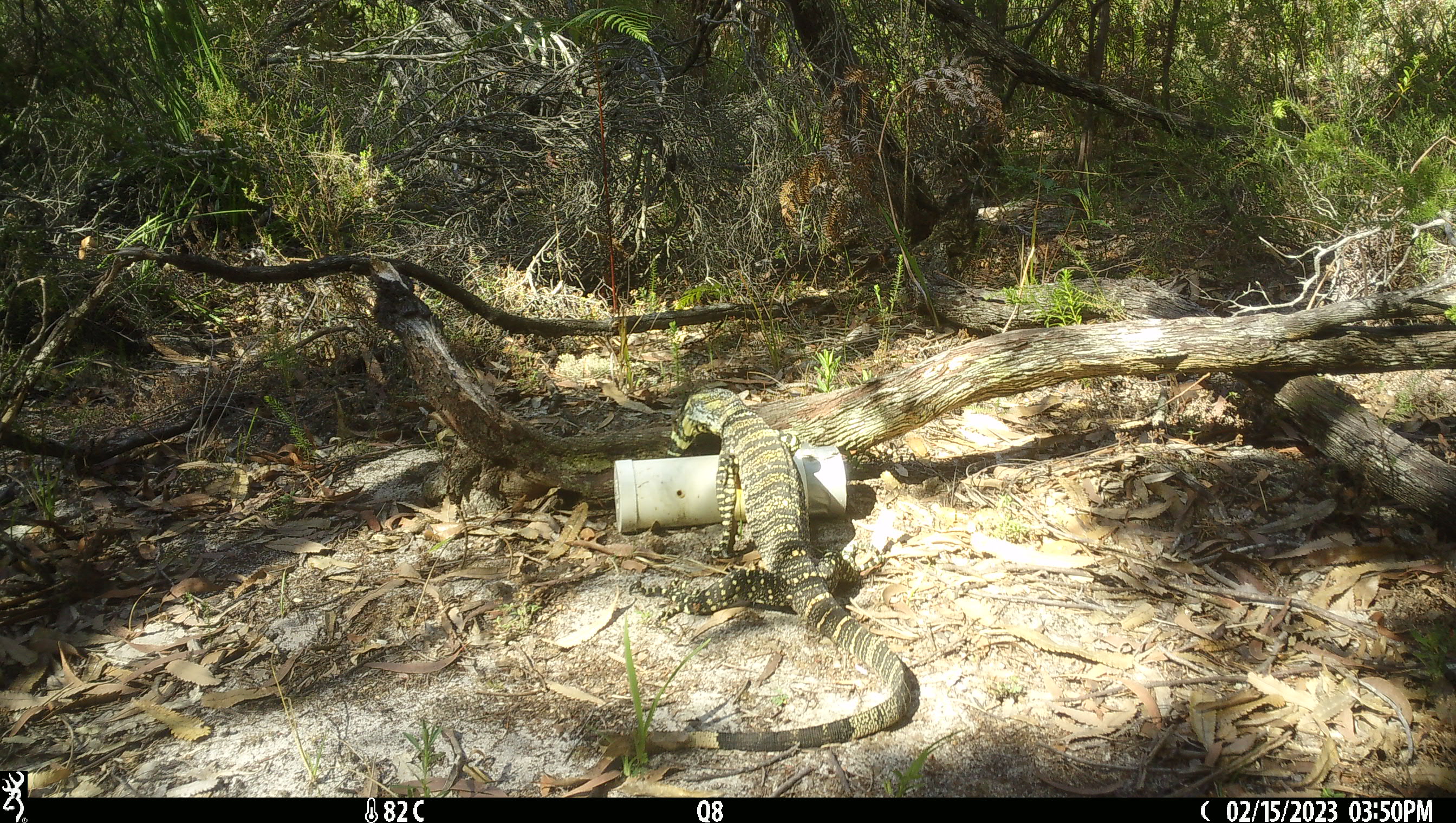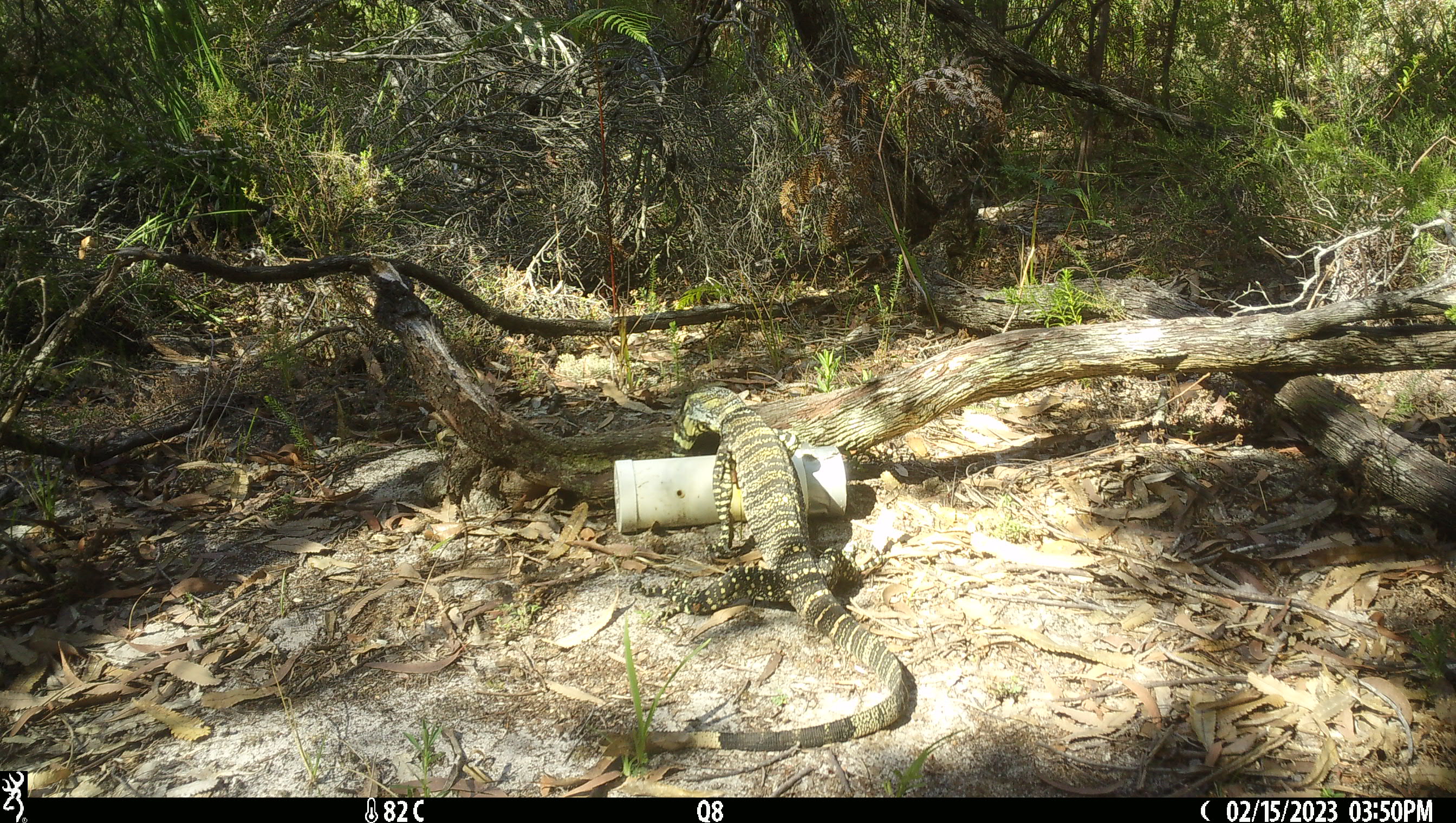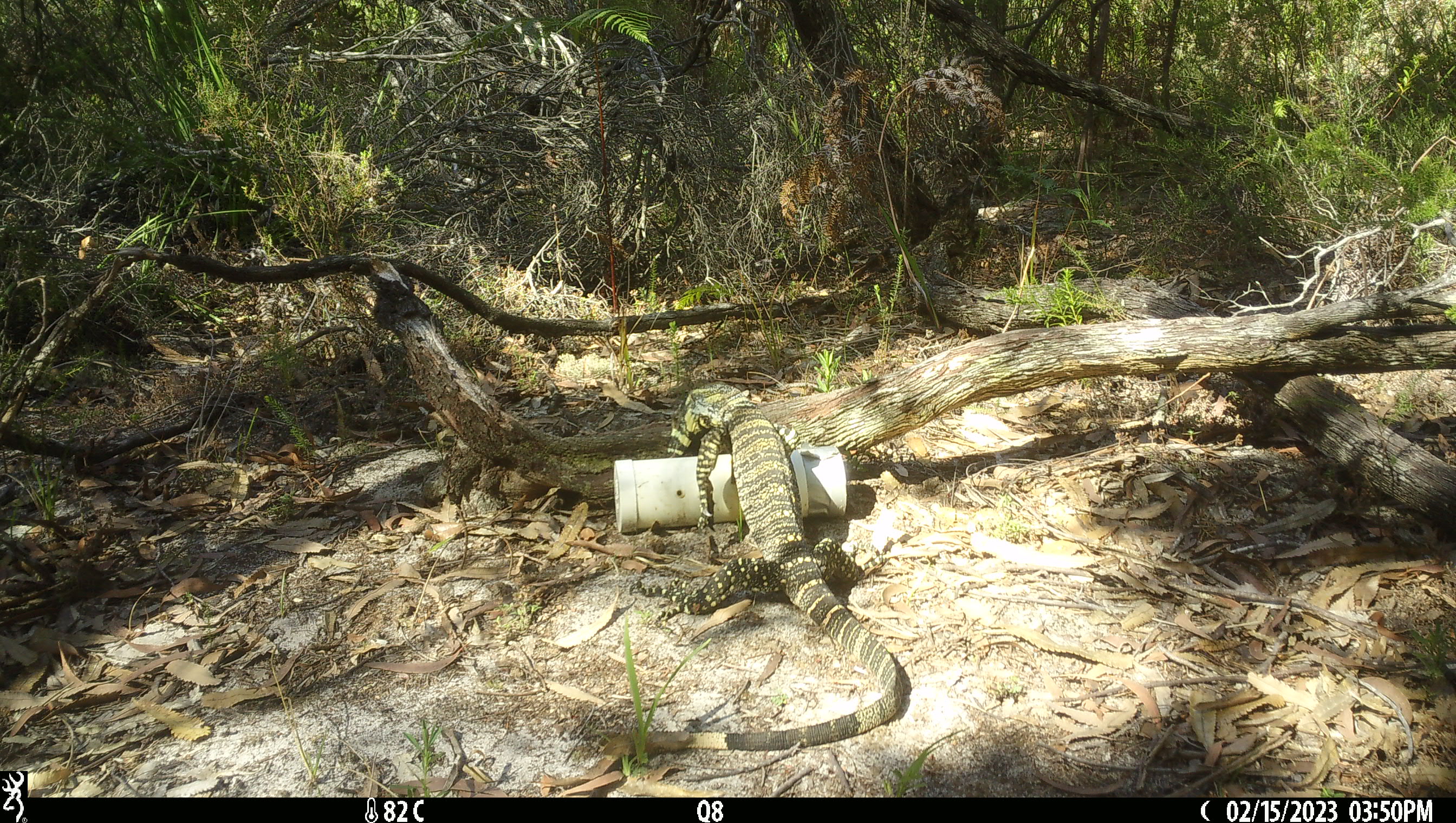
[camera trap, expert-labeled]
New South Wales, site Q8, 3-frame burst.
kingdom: Animalia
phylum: Chordata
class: Reptilia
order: Squamata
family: Varanidae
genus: Varanus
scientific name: Varanus varius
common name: lace monitor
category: goanna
Goanna (lace monitor) (Varanus varius).